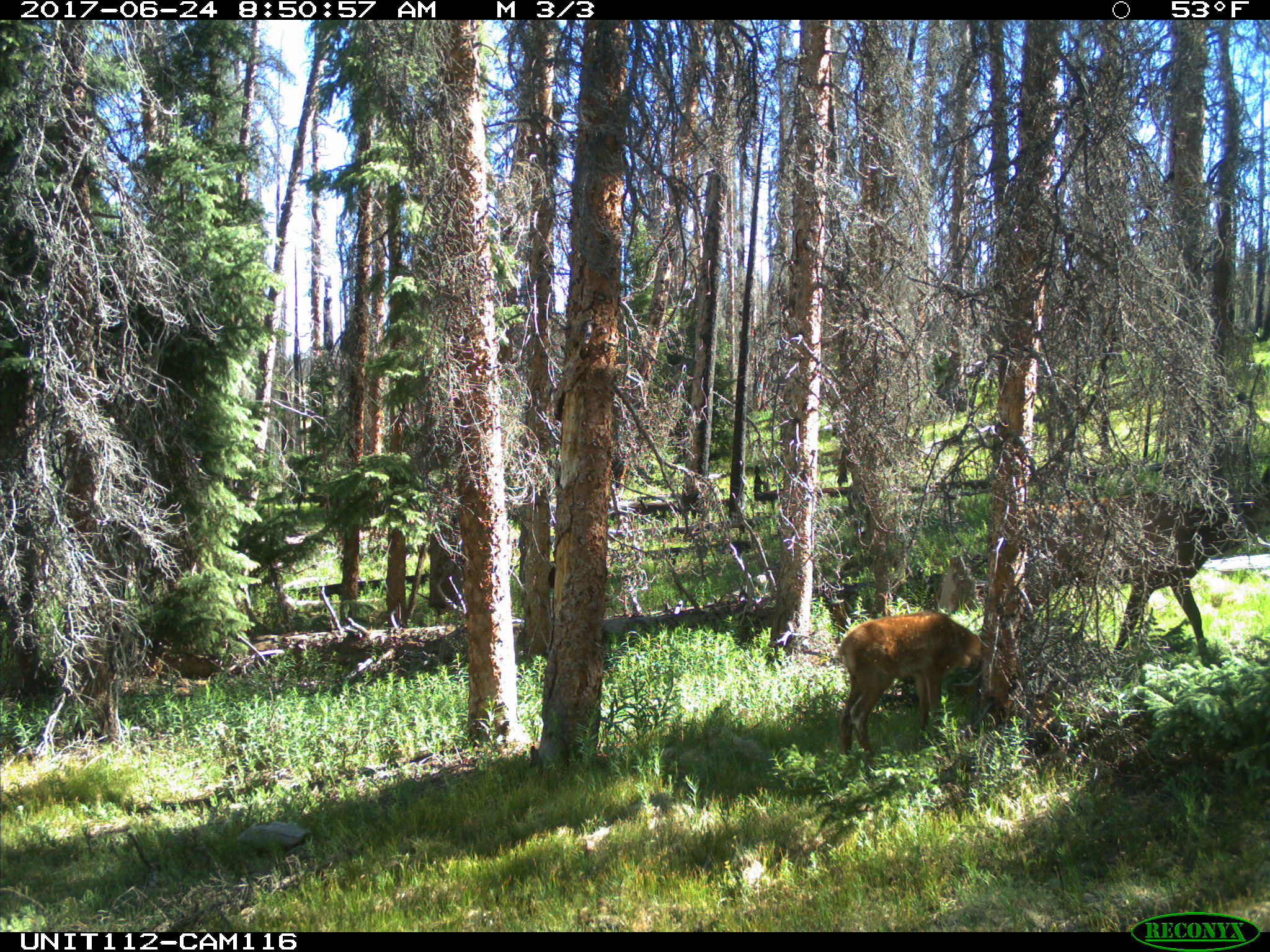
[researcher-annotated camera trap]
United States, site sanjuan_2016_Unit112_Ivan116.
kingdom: Animalia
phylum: Chordata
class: Mammalia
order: Artiodactyla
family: Cervidae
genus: Cervus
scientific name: Cervus elaphus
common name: red deer